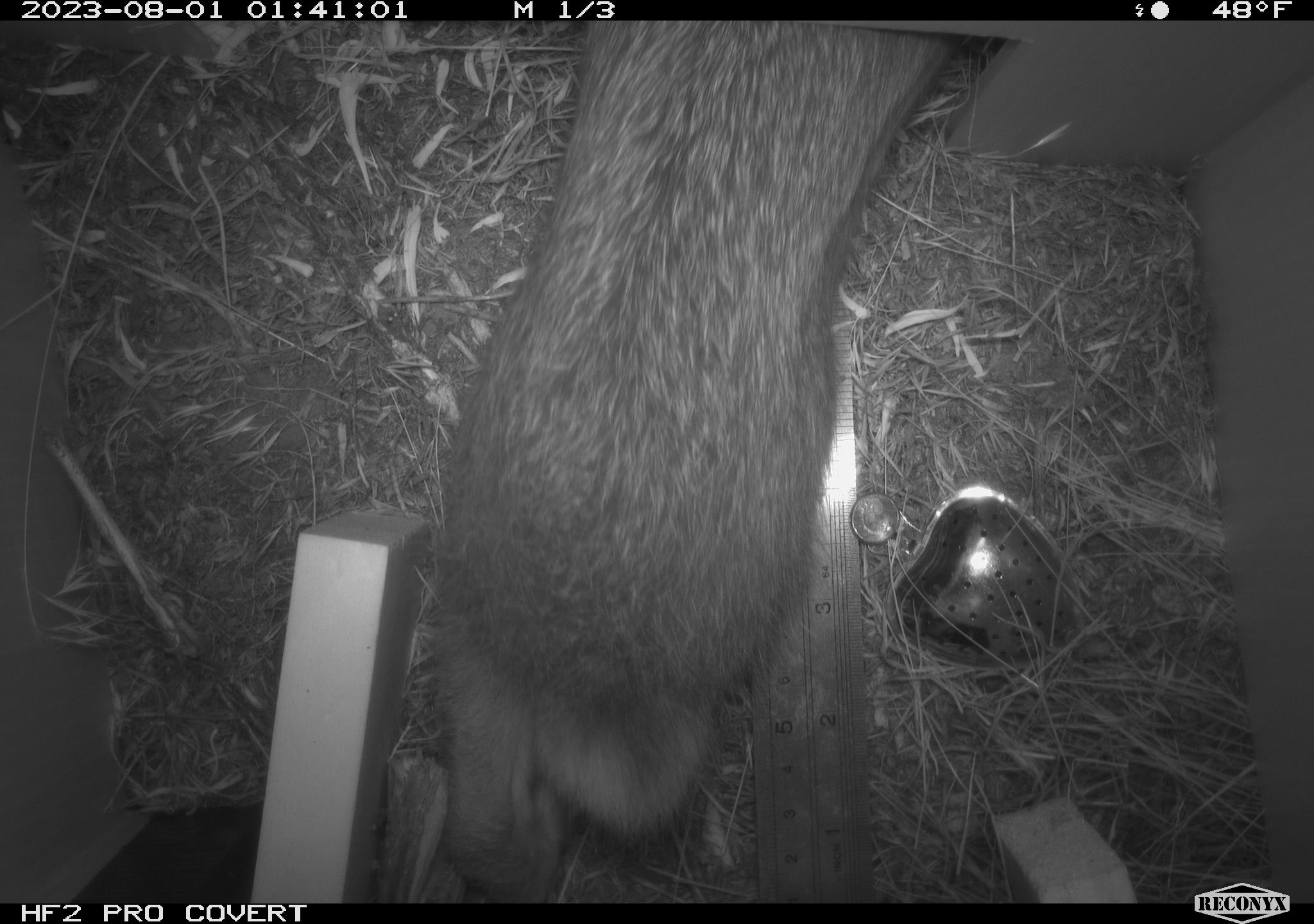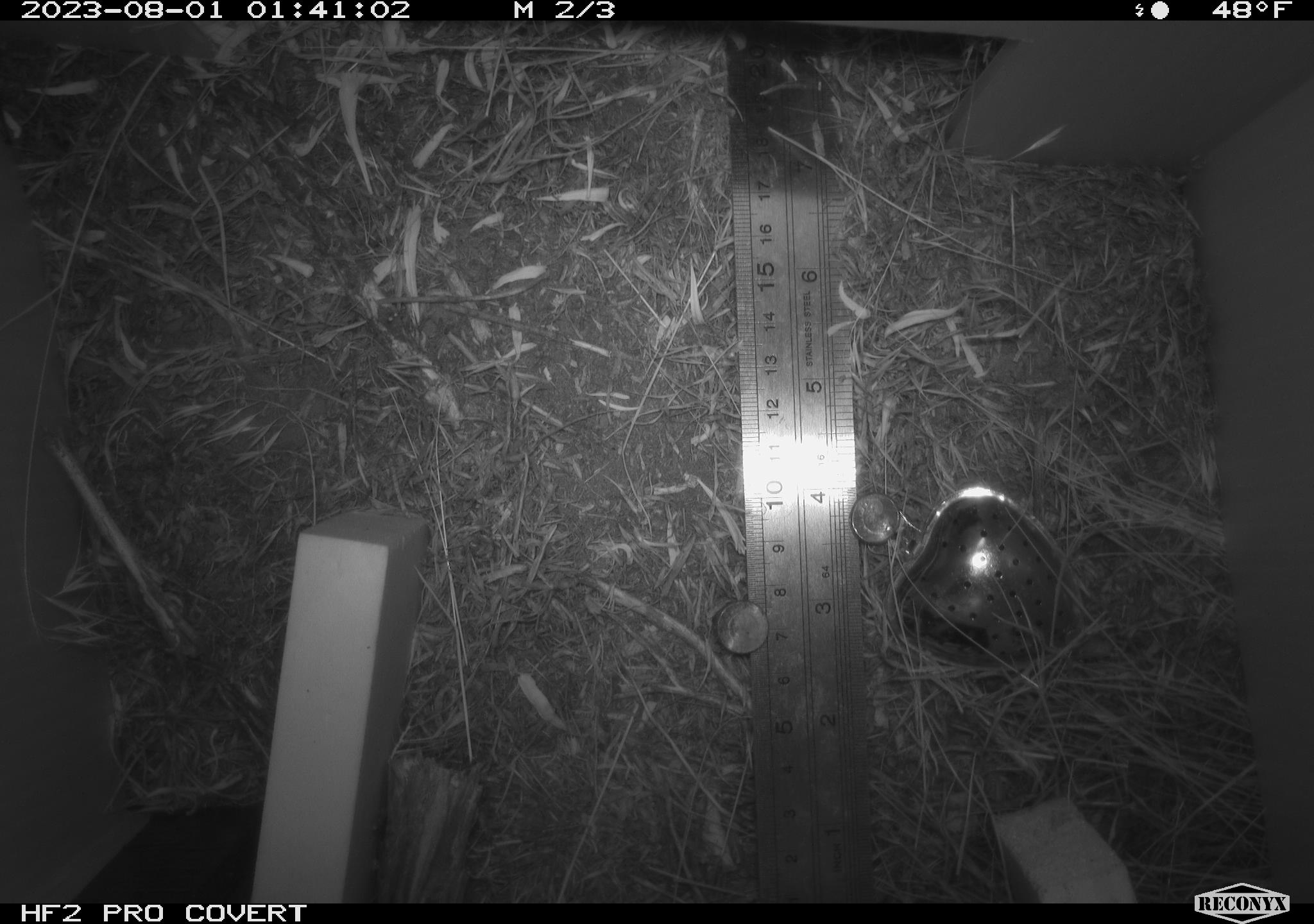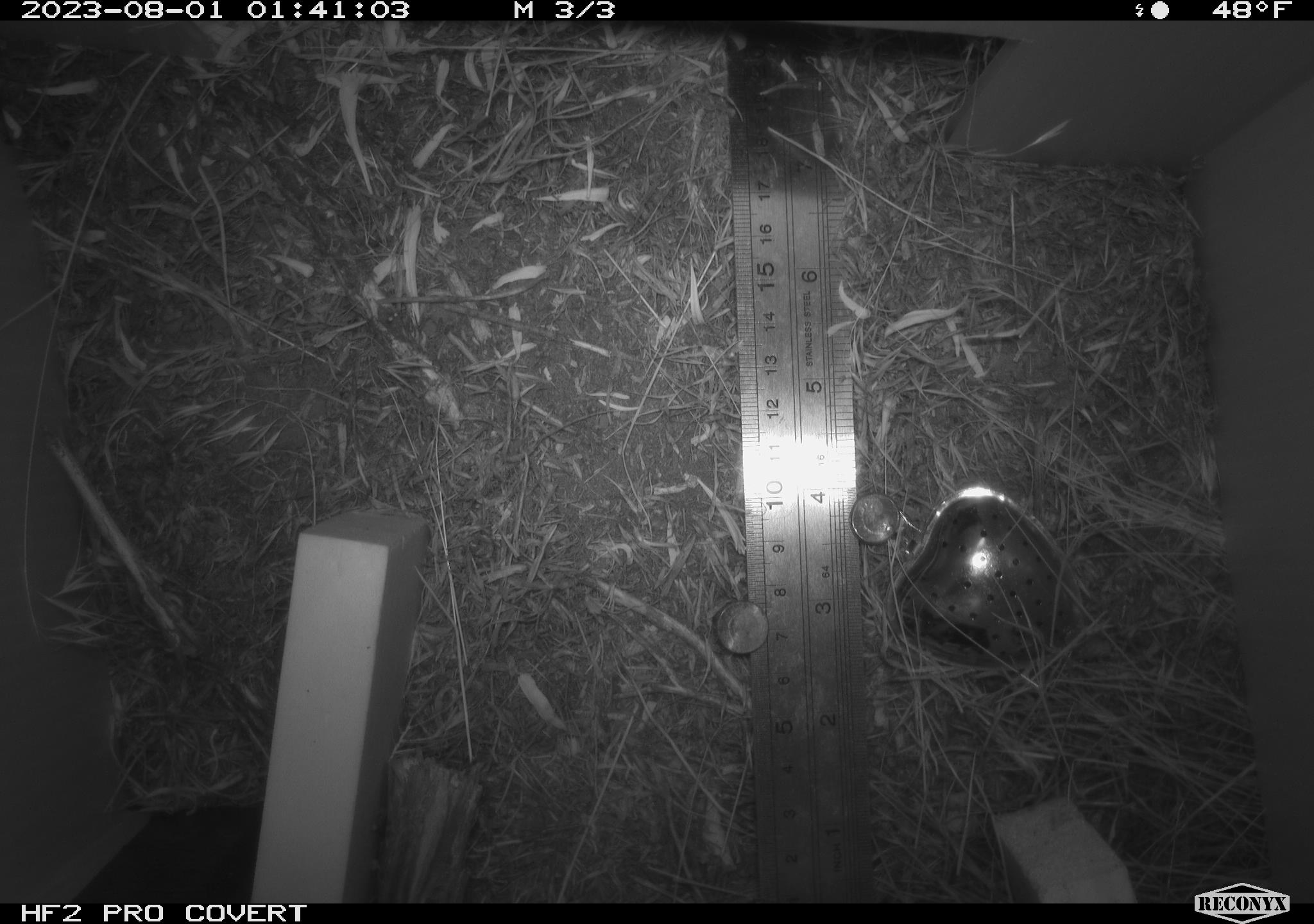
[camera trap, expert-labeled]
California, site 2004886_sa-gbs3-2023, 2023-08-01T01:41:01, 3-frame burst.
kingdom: Animalia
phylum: Chordata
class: Mammalia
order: Lagomorpha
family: Leporidae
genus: Sylvilagus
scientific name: Sylvilagus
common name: cottontail rabbits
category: sylvilagus species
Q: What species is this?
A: Sylvilagus species (cottontail rabbits) (Sylvilagus).